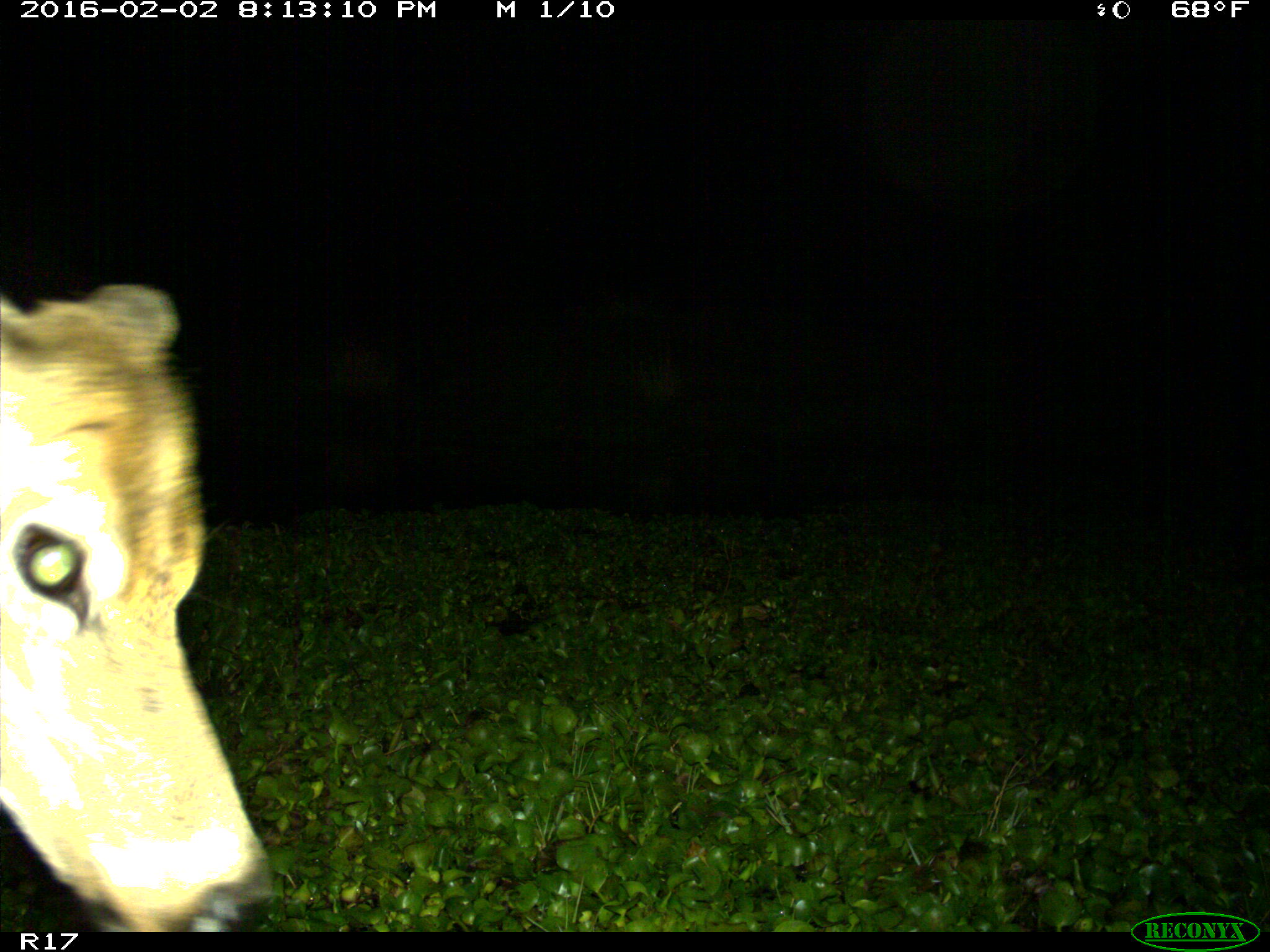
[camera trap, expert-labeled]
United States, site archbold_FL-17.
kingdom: Animalia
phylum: Chordata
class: Mammalia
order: Artiodactyla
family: Cervidae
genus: Odocoileus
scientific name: Odocoileus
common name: deer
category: unidentified deer